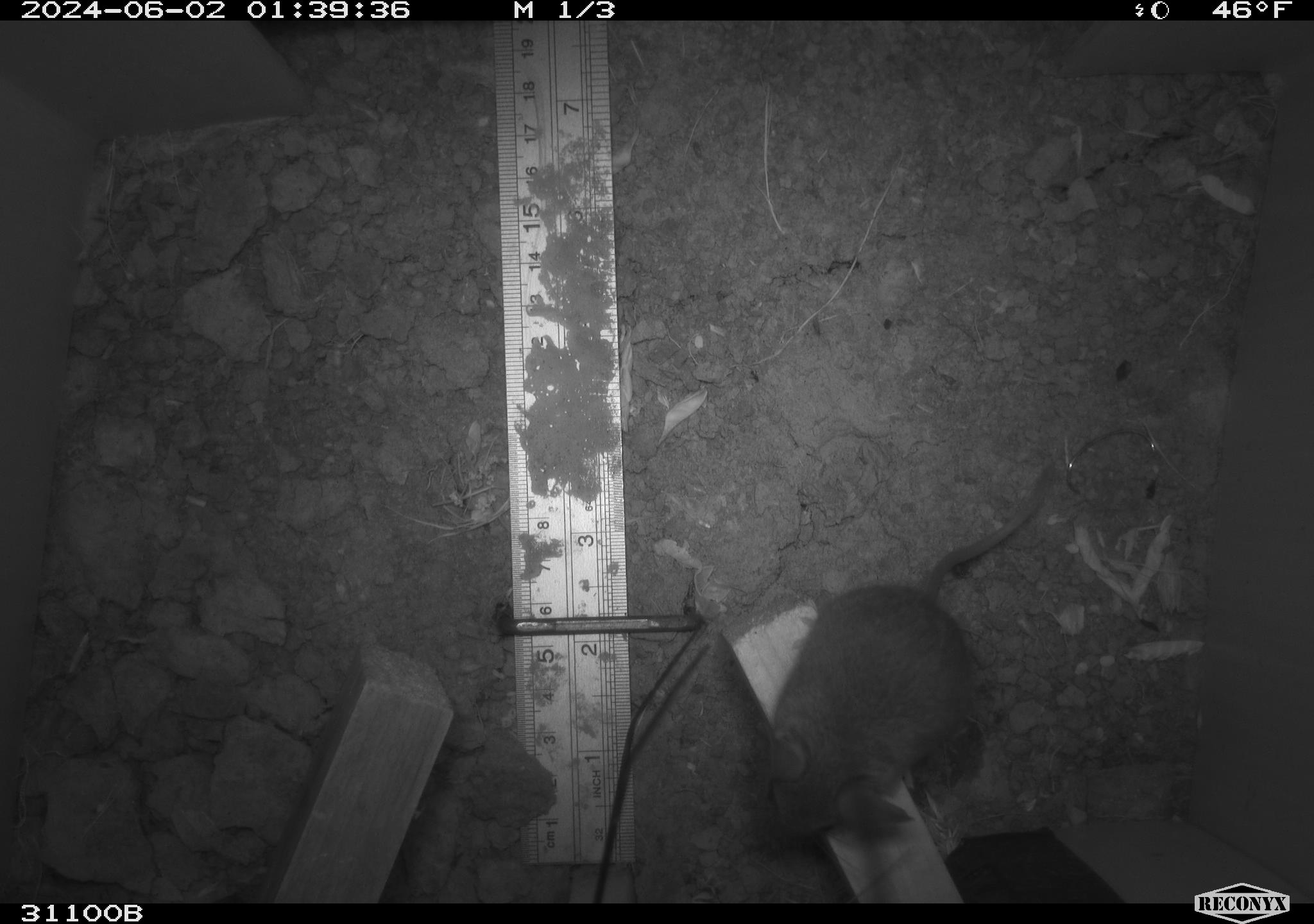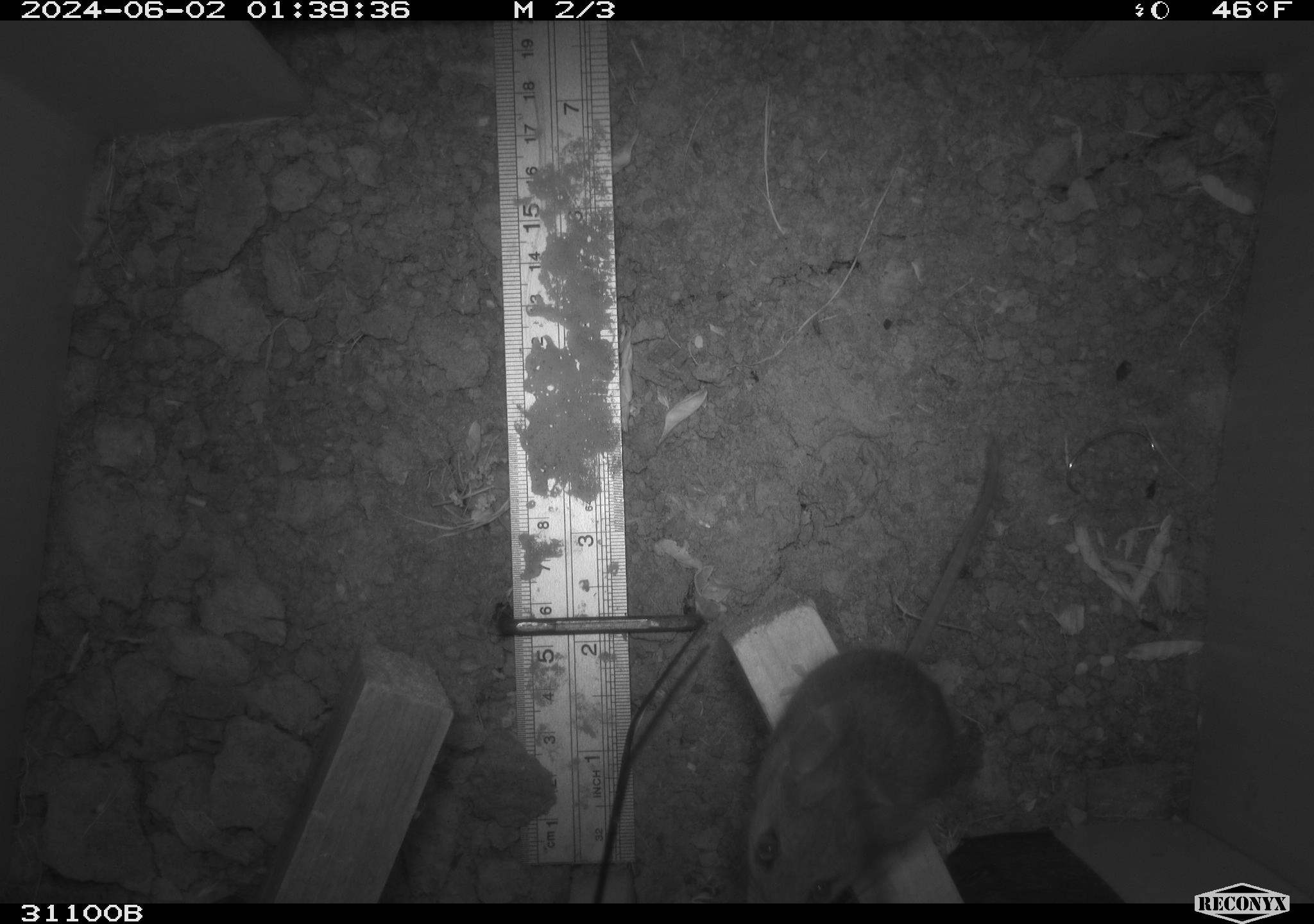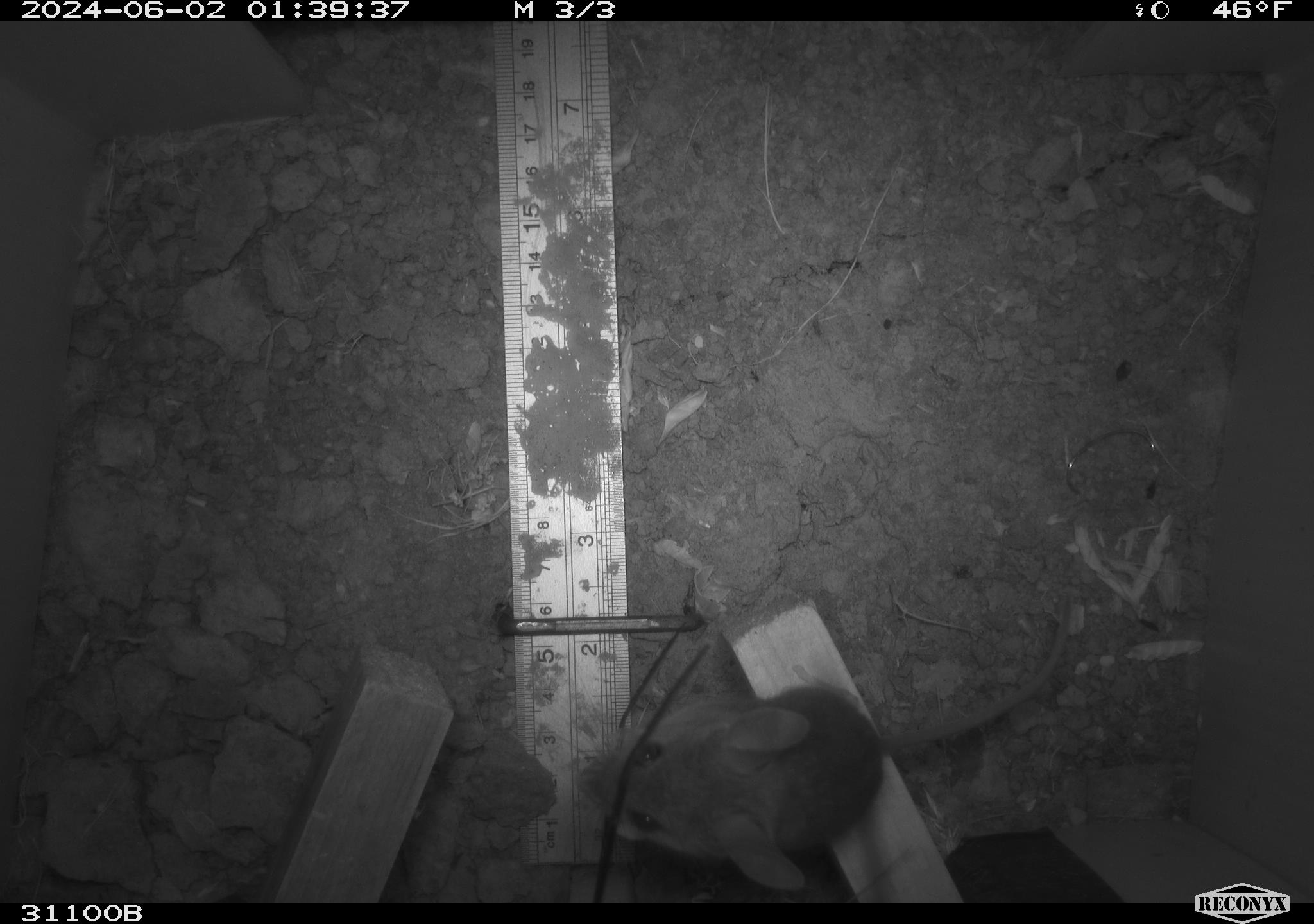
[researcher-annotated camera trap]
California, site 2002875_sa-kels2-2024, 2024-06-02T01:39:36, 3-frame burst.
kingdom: Animalia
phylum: Chordata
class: Mammalia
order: Rodentia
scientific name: Rodentia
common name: rodent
Rodent (Rodentia).